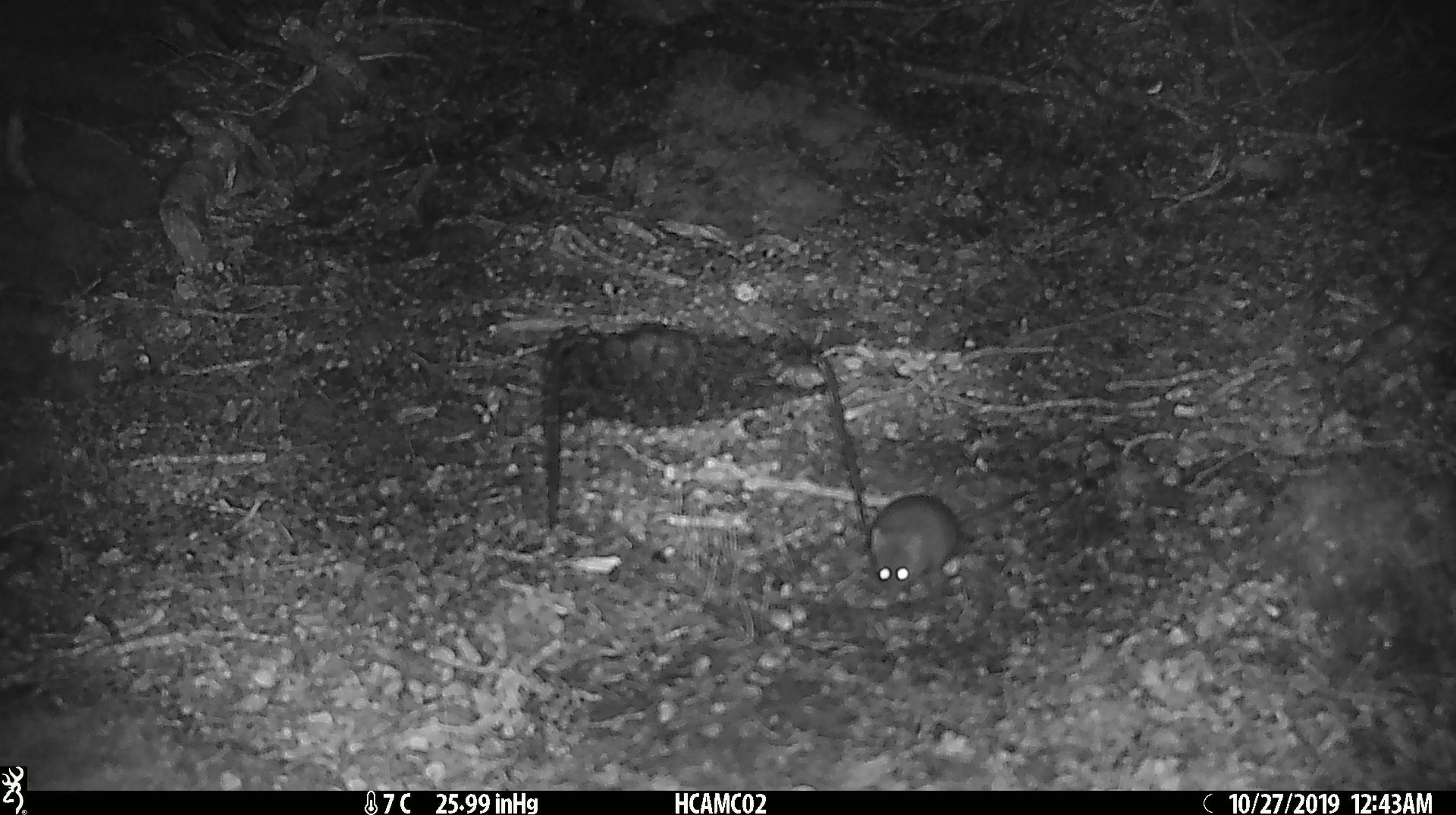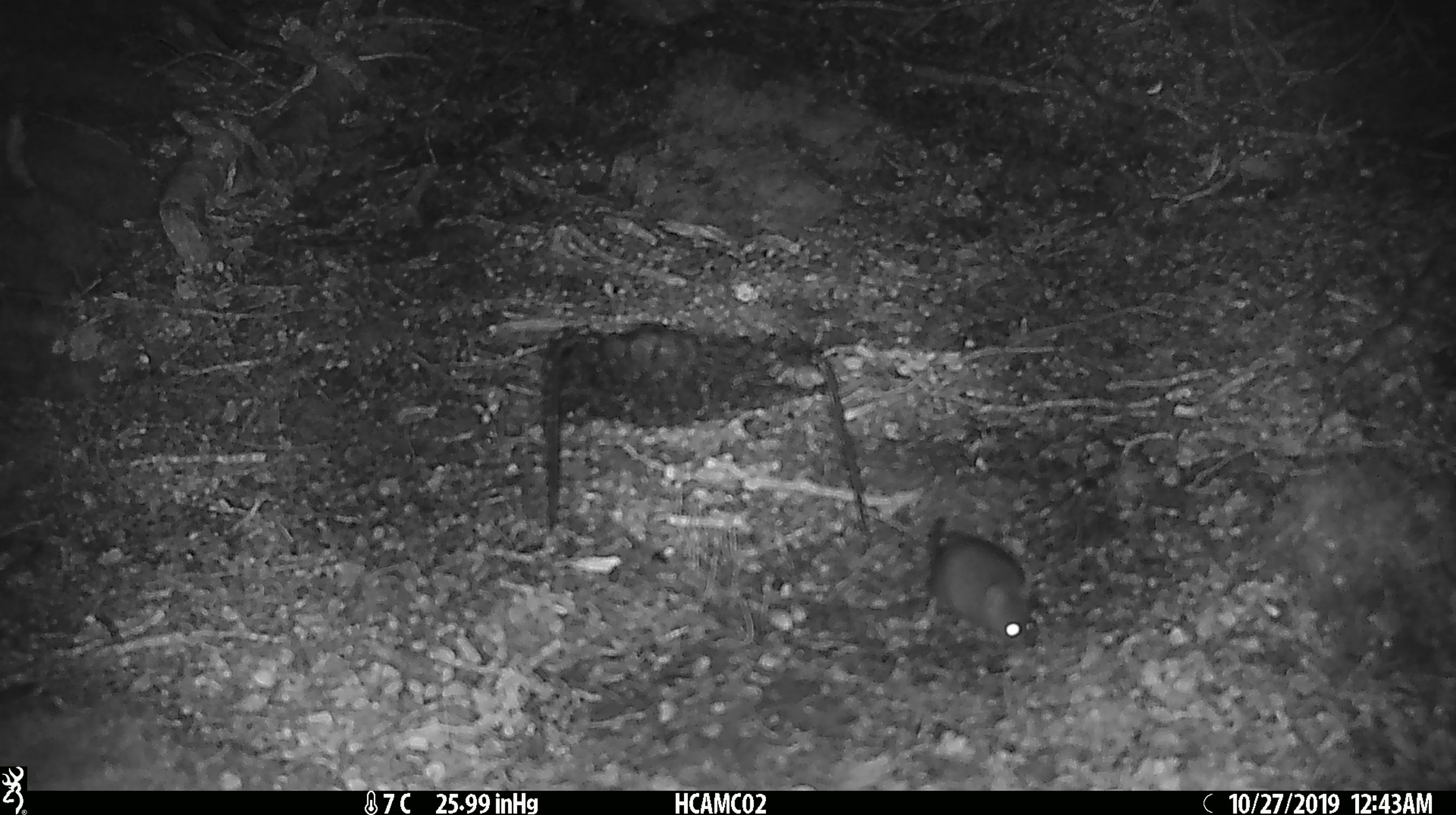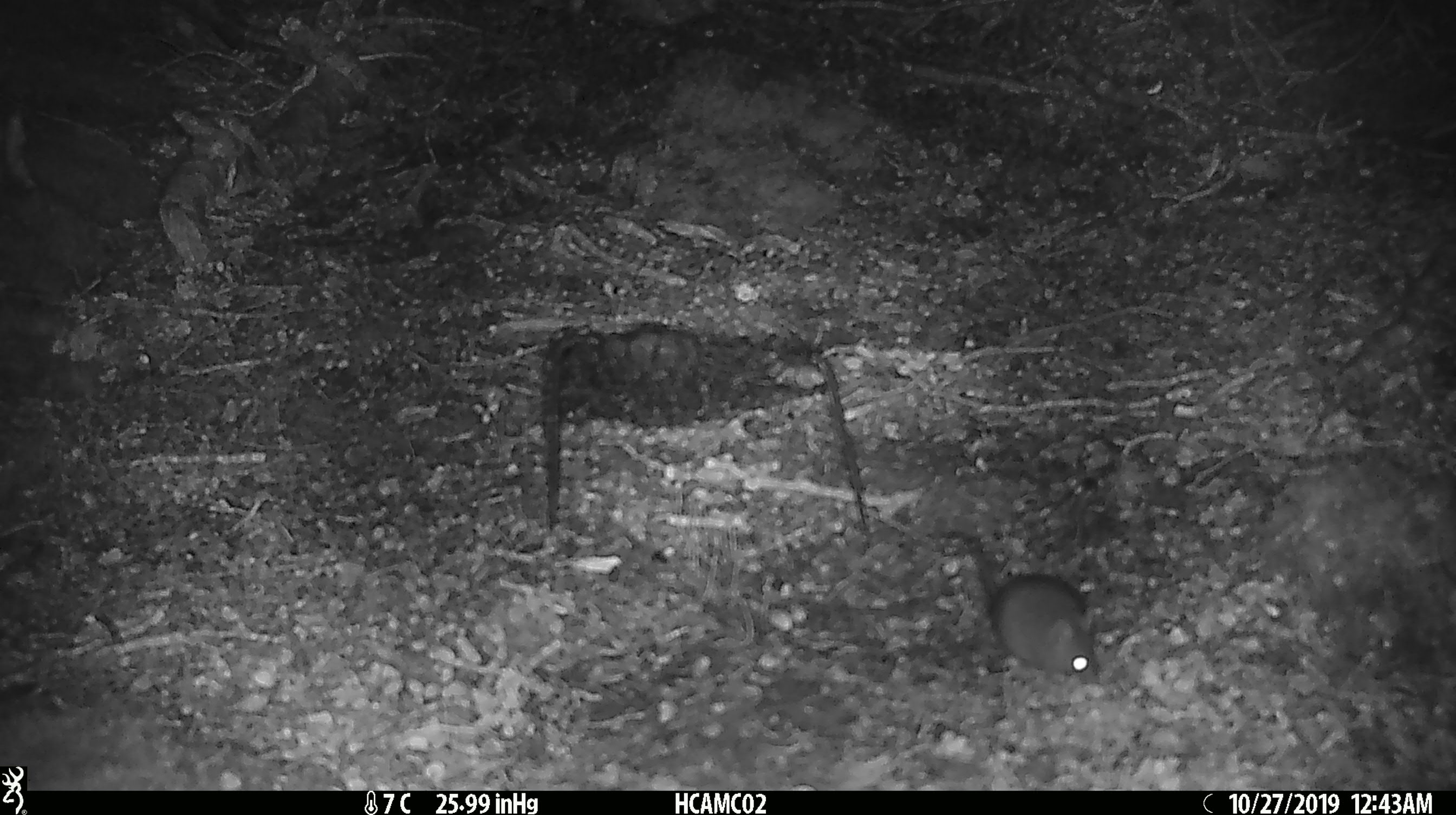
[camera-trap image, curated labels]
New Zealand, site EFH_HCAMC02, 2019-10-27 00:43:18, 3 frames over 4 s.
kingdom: Animalia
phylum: Chordata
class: Mammalia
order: Rodentia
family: Muridae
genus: Mus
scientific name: Mus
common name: mouse